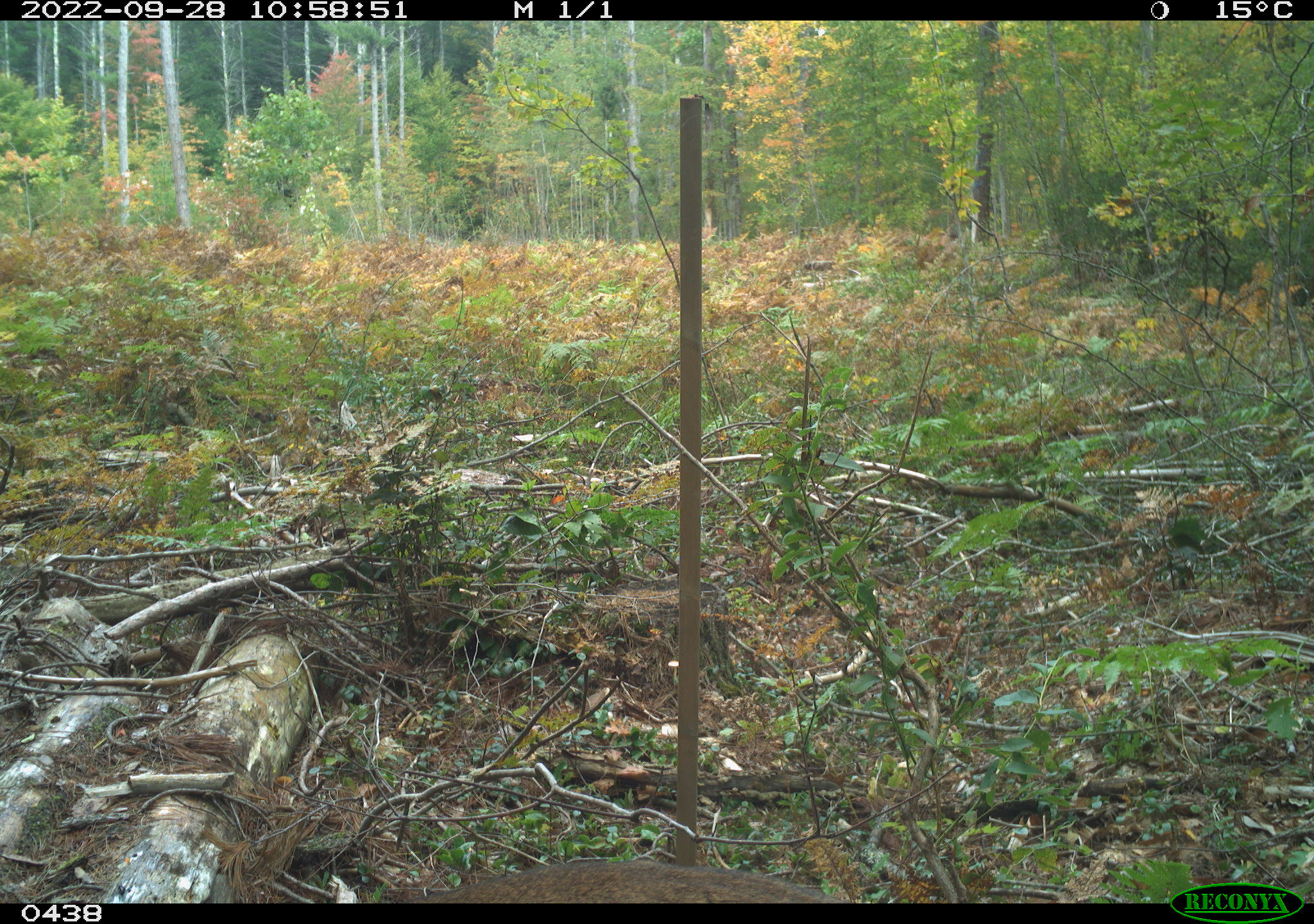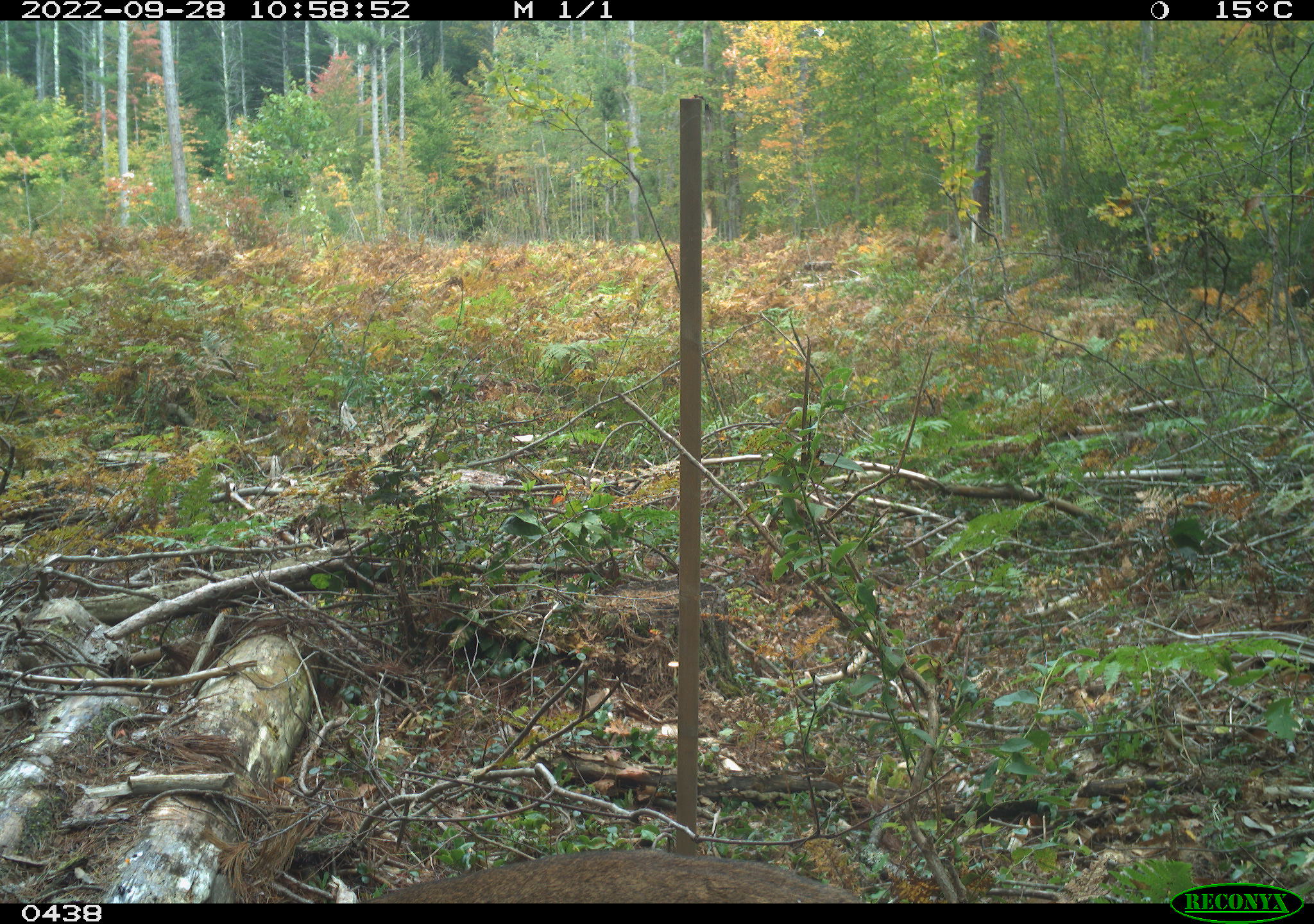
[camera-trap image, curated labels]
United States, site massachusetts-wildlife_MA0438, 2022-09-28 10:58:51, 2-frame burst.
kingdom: Animalia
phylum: Chordata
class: Mammalia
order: Artiodactyla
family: Cervidae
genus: Odocoileus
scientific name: Odocoileus virginianus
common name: white-tailed deer